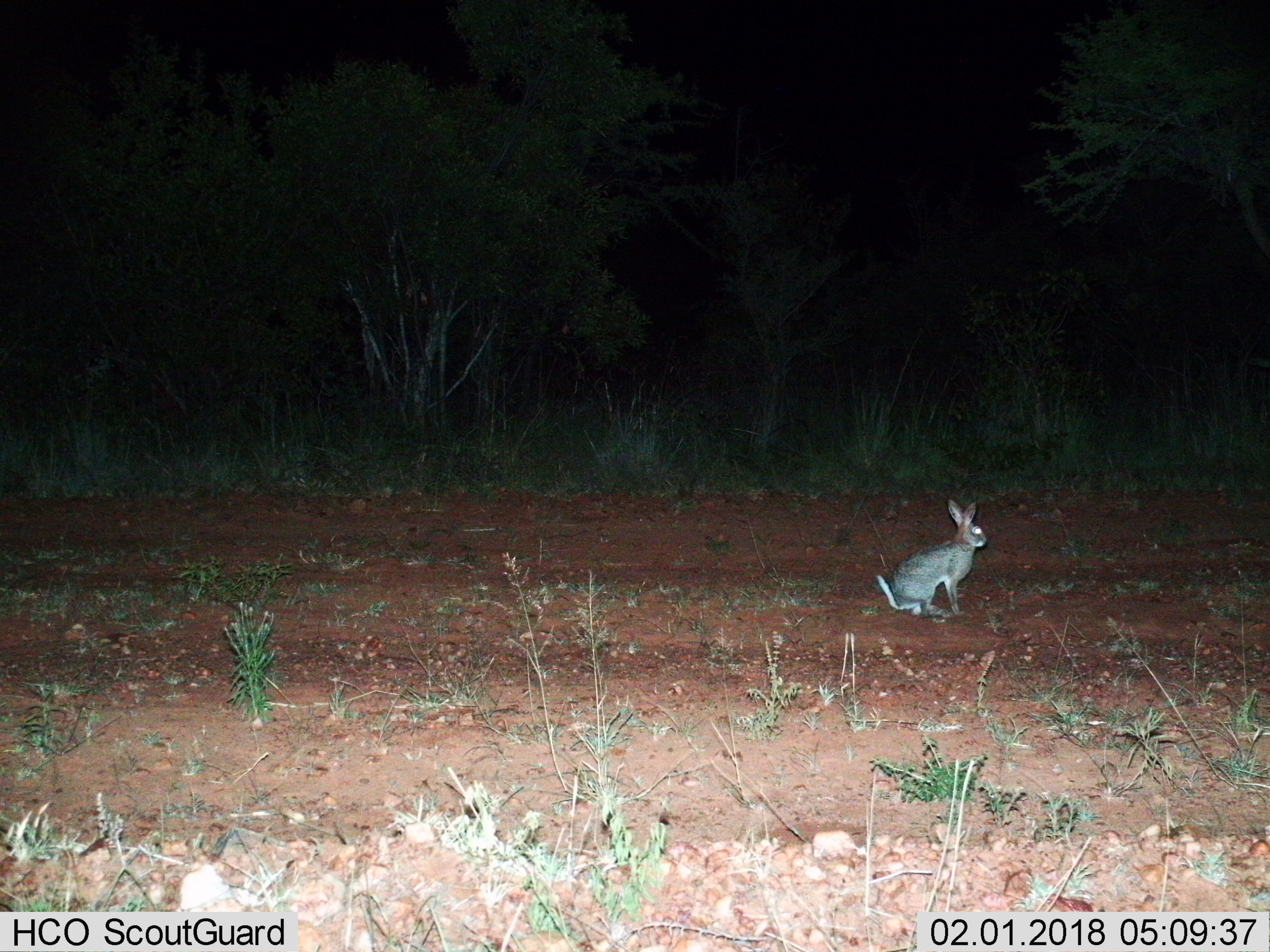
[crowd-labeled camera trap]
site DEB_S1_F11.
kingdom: Animalia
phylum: Chordata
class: Mammalia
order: Lagomorpha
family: Leporidae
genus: Lepus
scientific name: Lepus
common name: hare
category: hareunknown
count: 1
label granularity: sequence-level